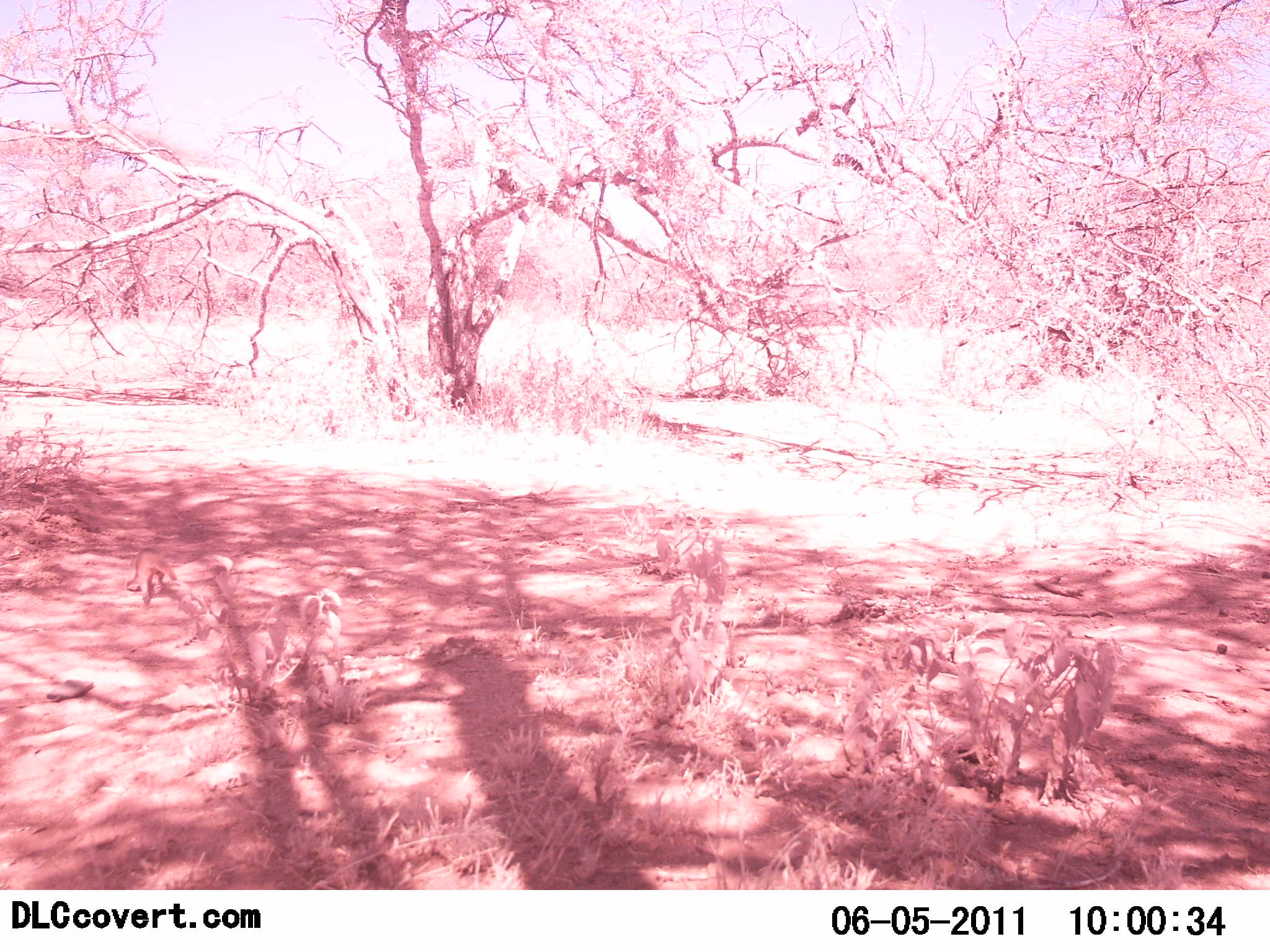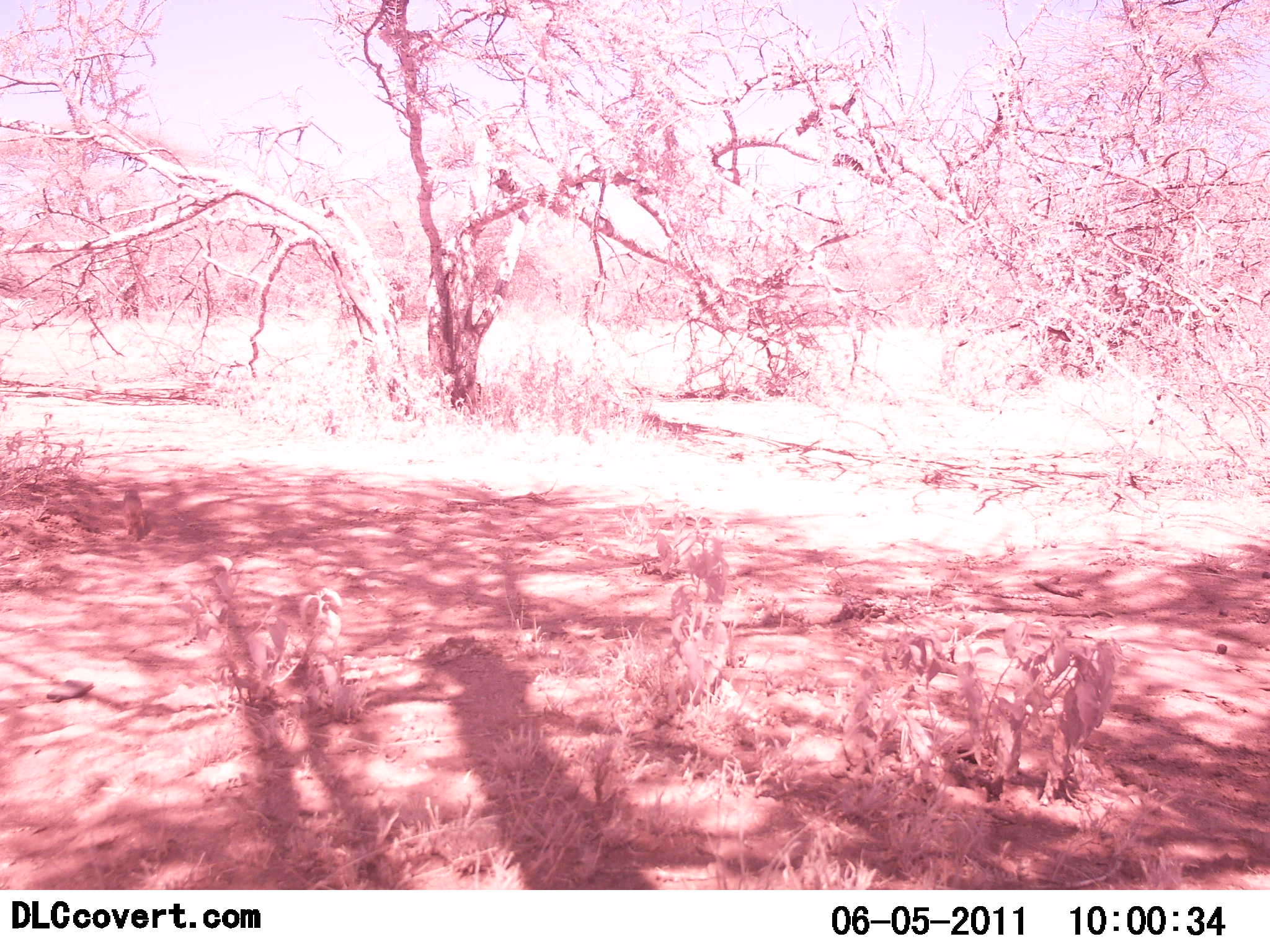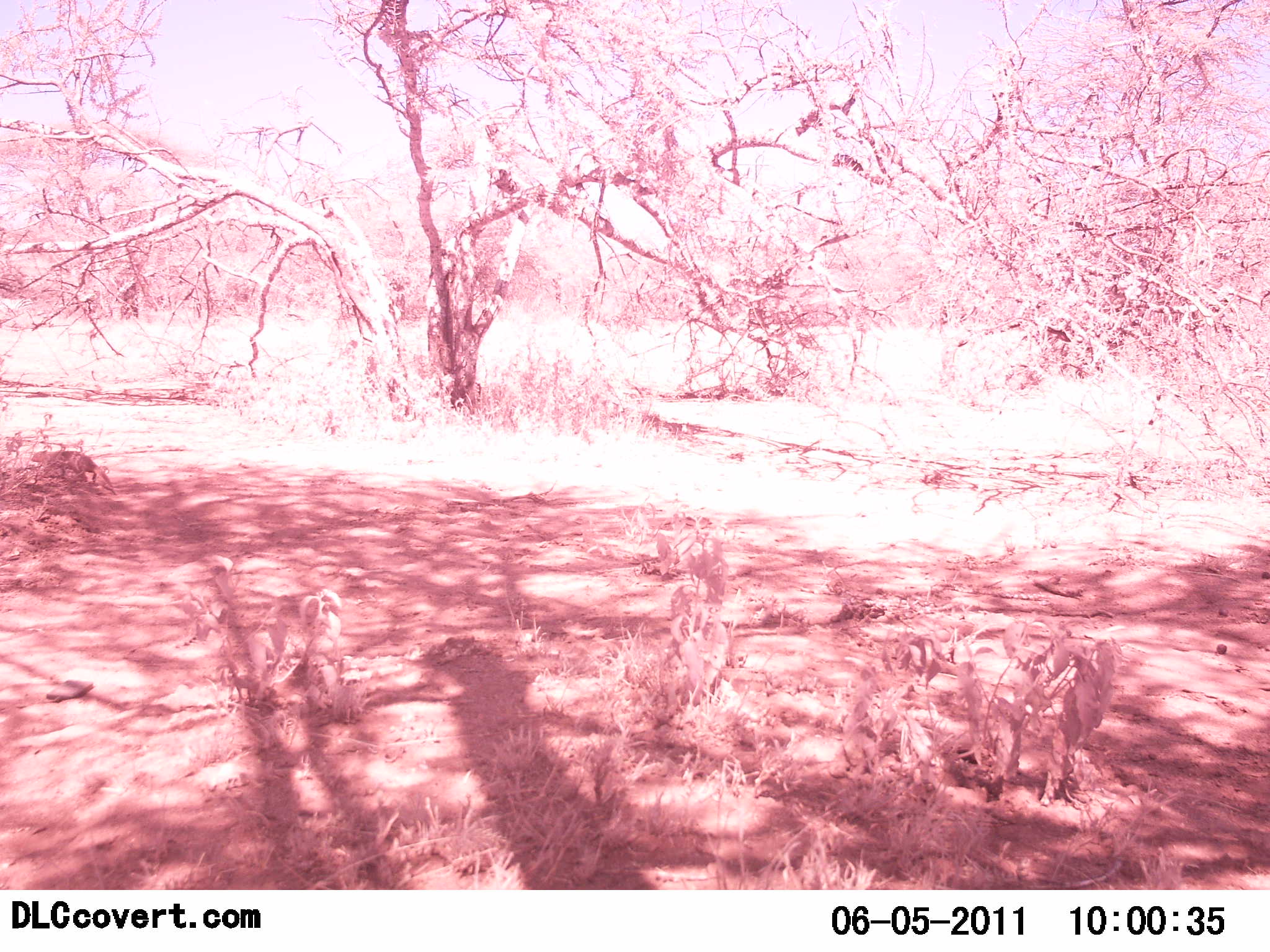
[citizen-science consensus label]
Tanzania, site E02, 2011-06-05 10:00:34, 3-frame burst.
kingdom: Animalia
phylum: Chordata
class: Mammalia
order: Carnivora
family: Herpestidae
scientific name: Herpestidae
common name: mongoose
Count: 1.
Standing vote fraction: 0%.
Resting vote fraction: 0%.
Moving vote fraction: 100%.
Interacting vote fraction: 0%.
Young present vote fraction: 0%.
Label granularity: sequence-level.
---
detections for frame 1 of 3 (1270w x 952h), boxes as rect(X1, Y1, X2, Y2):
animal: rect(125, 547, 180, 607)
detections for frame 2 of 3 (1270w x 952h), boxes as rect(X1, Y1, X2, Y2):
animal: rect(120, 488, 146, 542)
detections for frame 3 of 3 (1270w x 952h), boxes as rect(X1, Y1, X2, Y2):
animal: rect(31, 450, 117, 496)